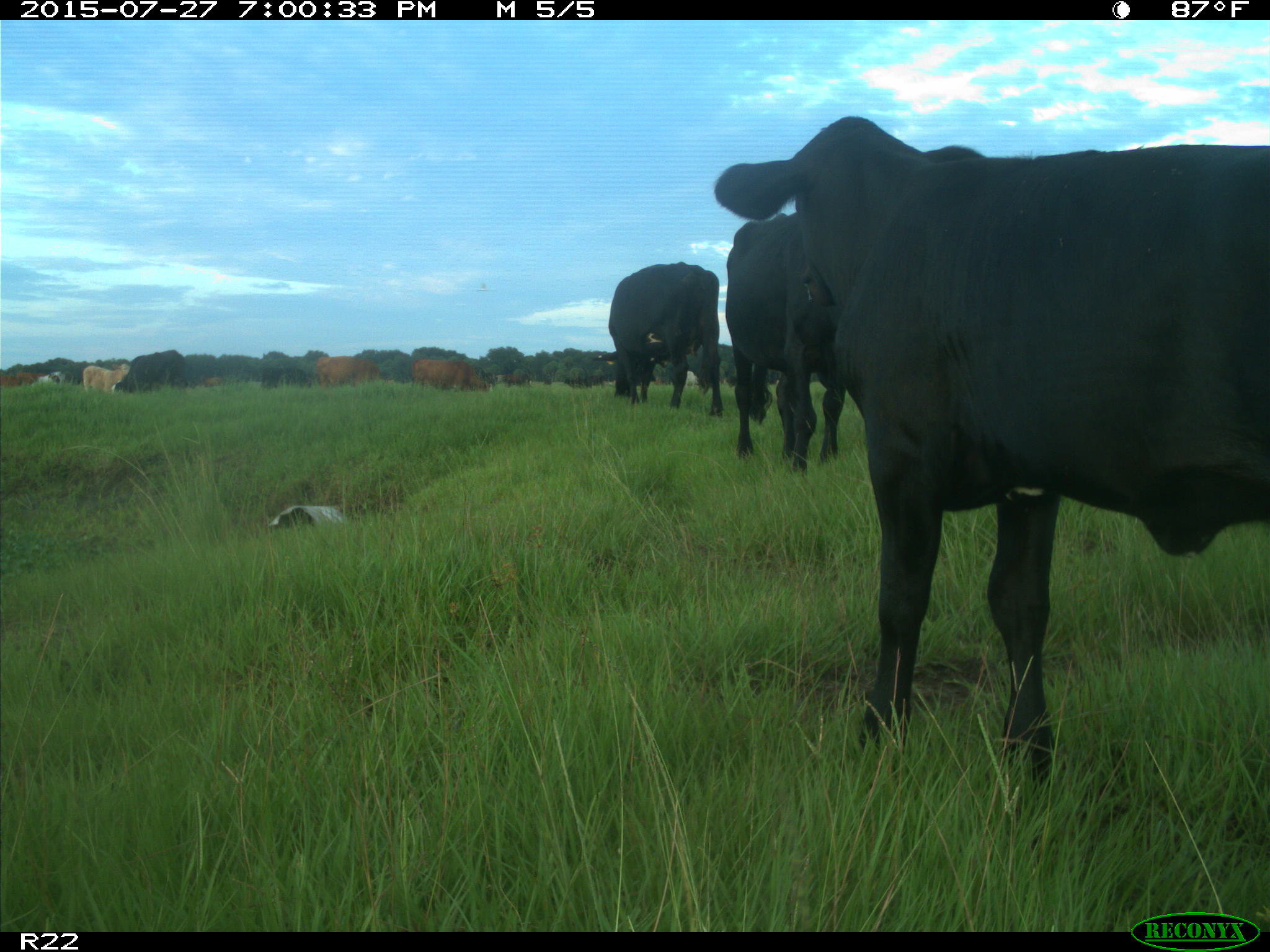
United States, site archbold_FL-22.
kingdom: Animalia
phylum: Chordata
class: Mammalia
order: Artiodactyla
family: Bovidae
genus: Bos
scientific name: Bos taurus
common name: domestic cow